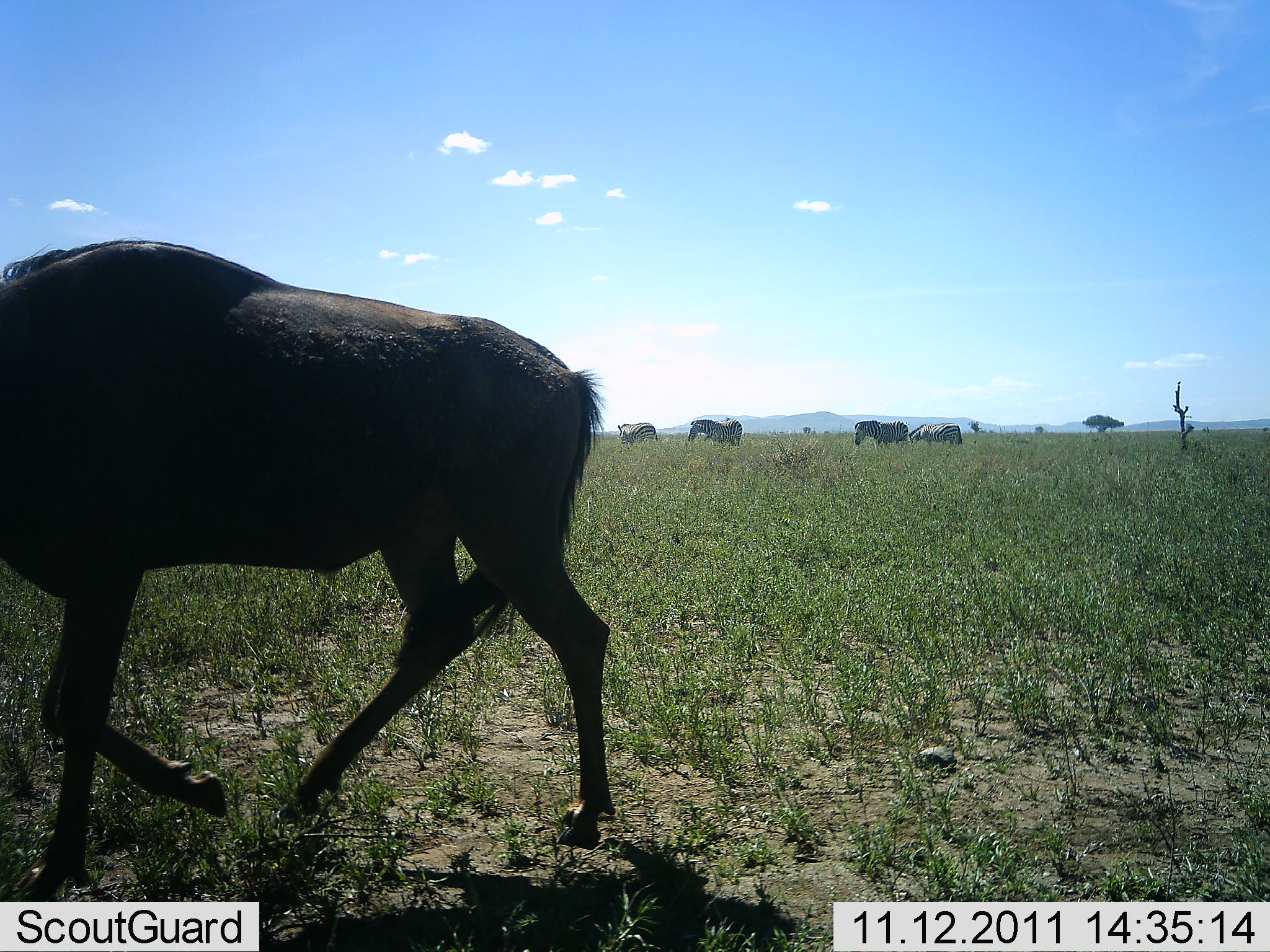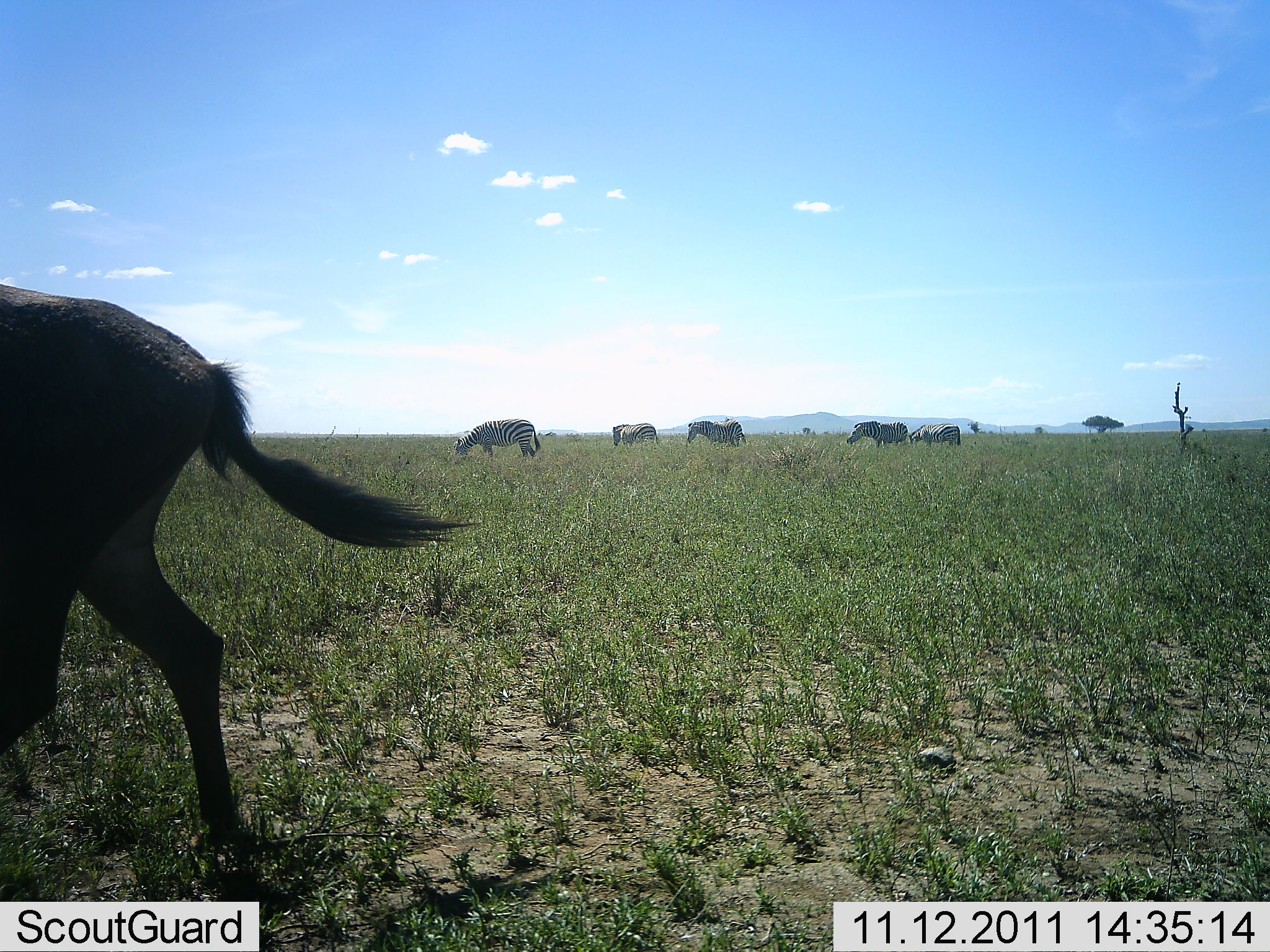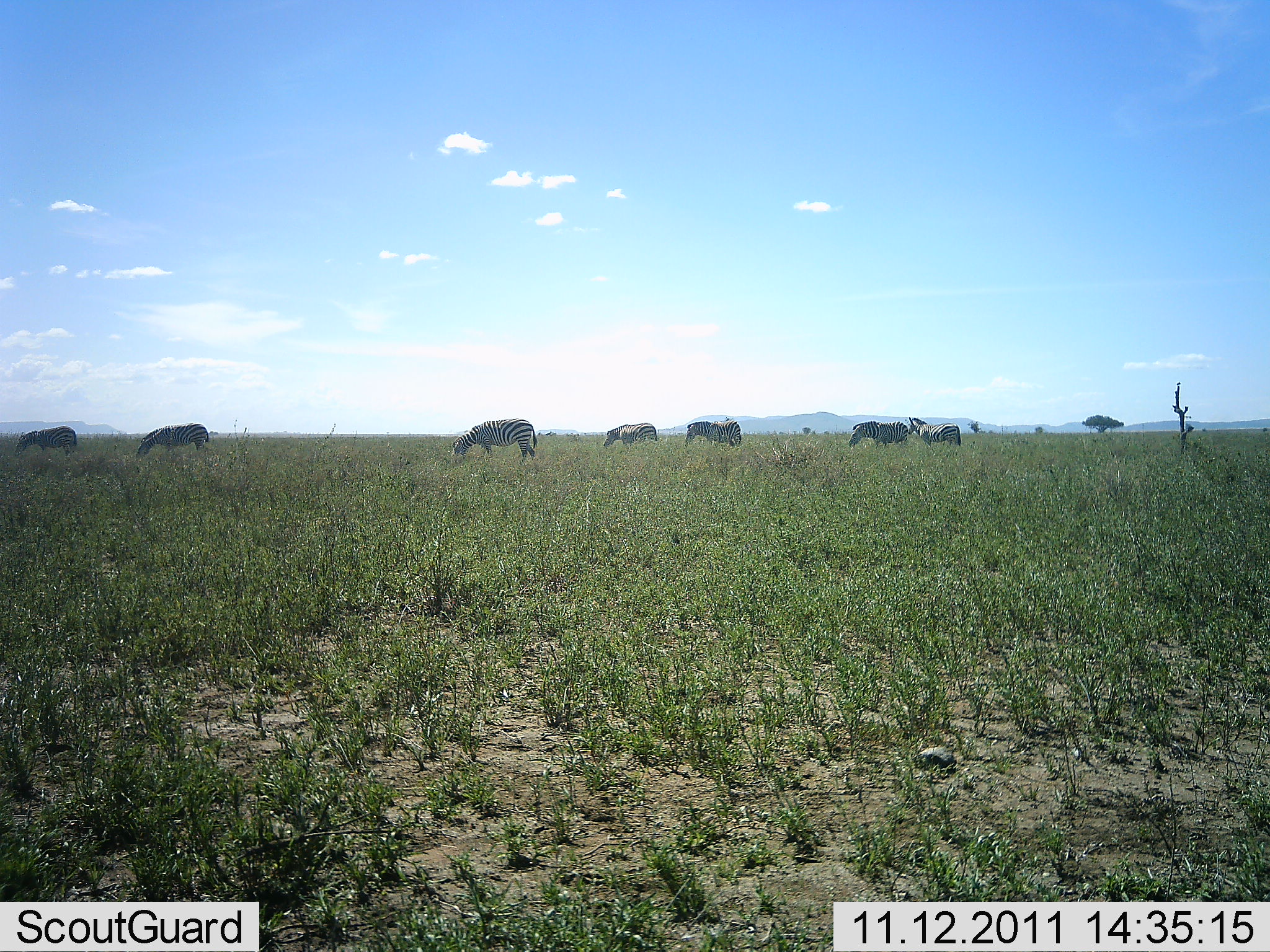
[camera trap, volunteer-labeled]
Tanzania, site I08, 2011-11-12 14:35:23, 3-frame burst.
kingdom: Animalia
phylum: Chordata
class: Mammalia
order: Artiodactyla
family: Bovidae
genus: Connochaetes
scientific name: Connochaetes taurinus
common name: blue wildebeest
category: wildebeest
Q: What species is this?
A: Wildebeest (blue wildebeest) (Connochaetes taurinus).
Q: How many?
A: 1.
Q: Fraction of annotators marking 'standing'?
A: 0%.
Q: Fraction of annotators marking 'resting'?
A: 0%.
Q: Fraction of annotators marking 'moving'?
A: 100%.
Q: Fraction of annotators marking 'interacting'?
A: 0%.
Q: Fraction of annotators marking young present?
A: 0%.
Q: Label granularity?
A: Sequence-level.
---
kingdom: Animalia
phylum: Chordata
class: Mammalia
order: Perissodactyla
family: Equidae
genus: Equus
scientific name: Equus quagga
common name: plains zebra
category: zebra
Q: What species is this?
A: Zebra (plains zebra) (Equus quagga).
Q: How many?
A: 7.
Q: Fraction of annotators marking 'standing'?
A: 35%.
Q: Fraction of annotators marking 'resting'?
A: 0%.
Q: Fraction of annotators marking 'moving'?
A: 18%.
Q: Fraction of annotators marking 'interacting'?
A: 6%.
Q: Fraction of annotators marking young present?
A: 6%.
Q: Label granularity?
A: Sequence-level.